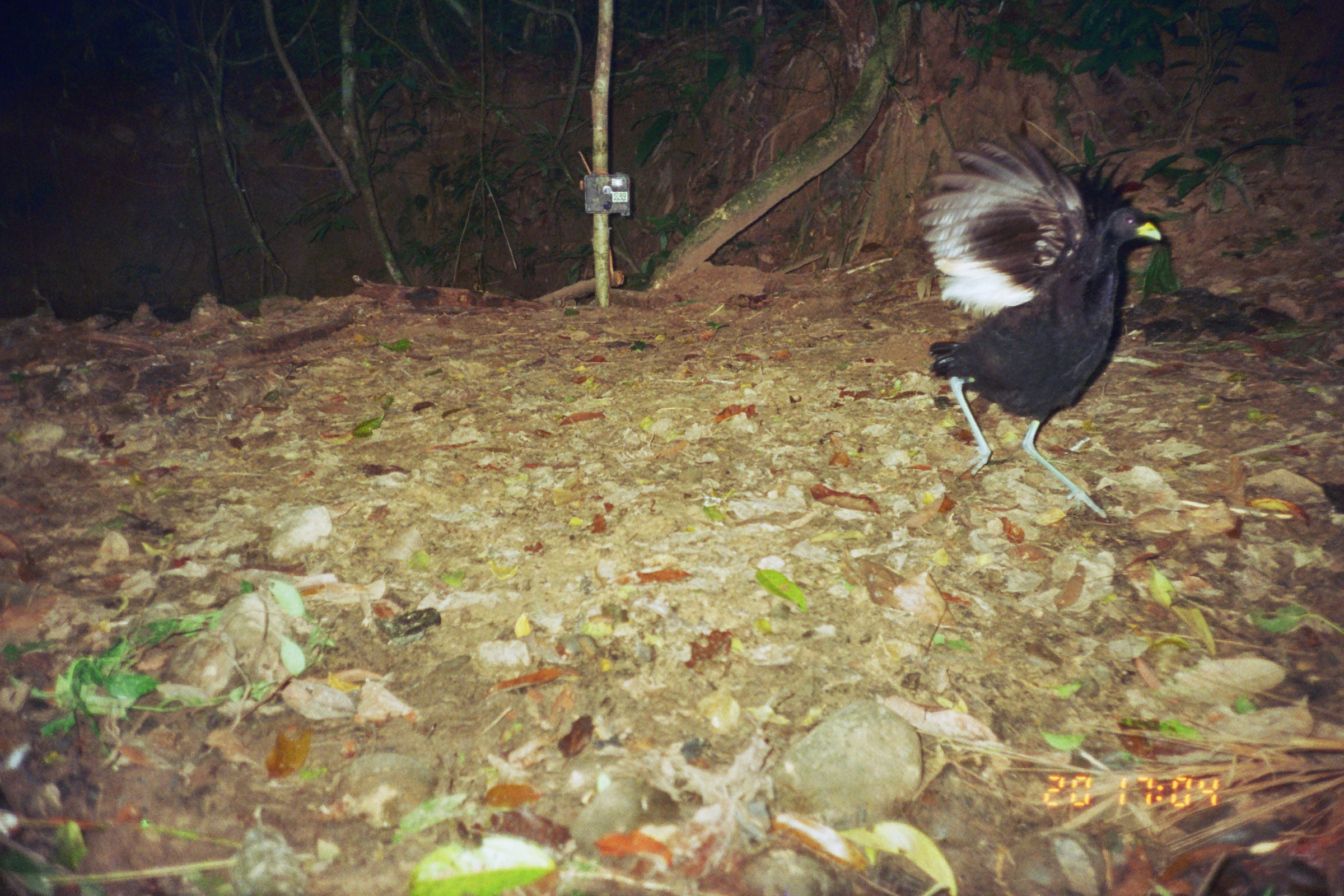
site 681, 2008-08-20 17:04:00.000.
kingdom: Animalia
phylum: Chordata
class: Aves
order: Gruiformes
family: Psophiidae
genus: Psophia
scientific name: Psophia leucoptera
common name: pale-winged trumpeter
Psophia leucoptera (pale-winged trumpeter).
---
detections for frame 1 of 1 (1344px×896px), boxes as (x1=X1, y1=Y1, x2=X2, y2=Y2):
psophia leucoptera: (x1=918, y1=119, x2=1162, y2=520)